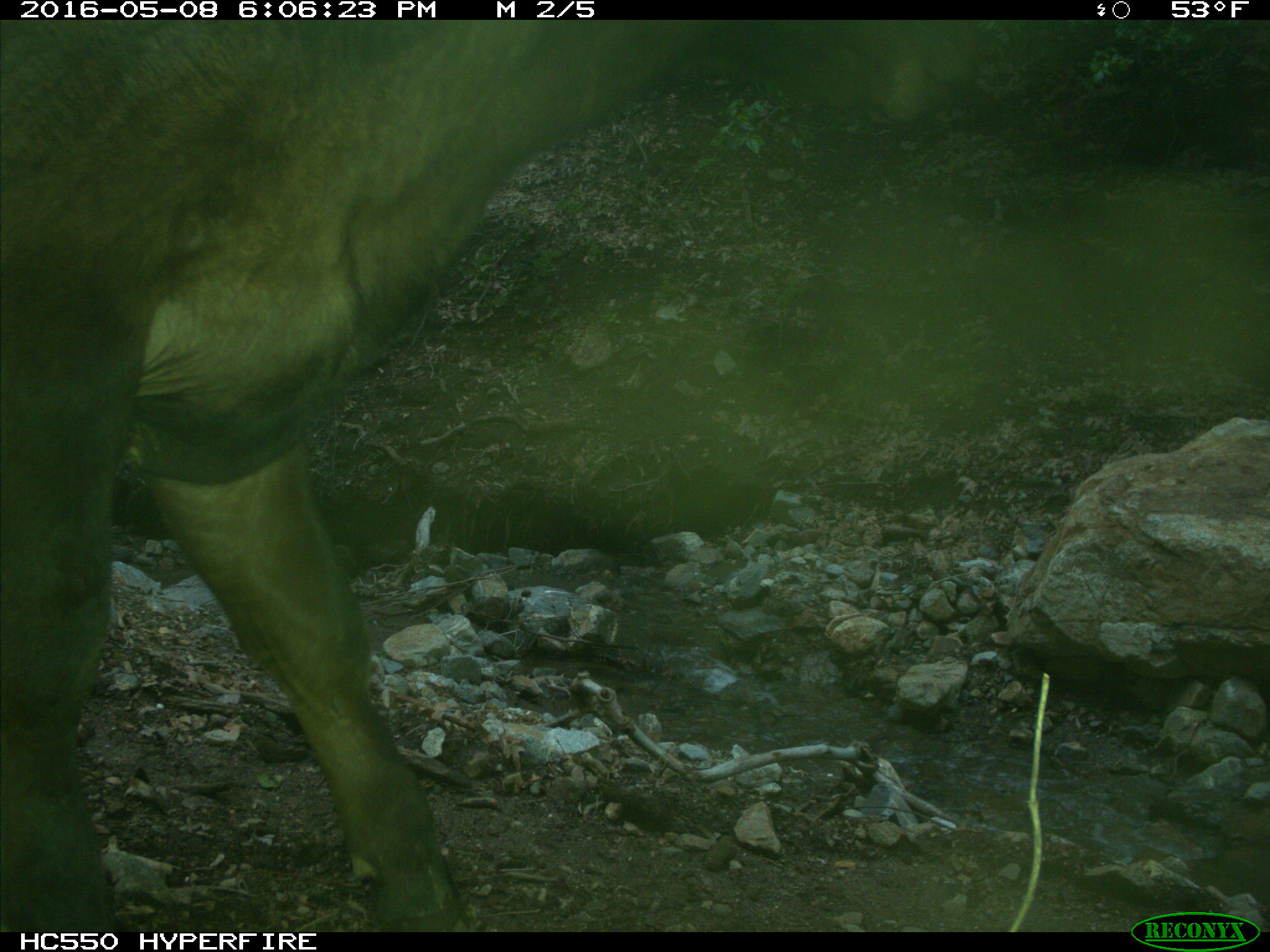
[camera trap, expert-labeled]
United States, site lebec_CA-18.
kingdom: Animalia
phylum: Chordata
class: Mammalia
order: Artiodactyla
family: Bovidae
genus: Bos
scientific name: Bos taurus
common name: domestic cow